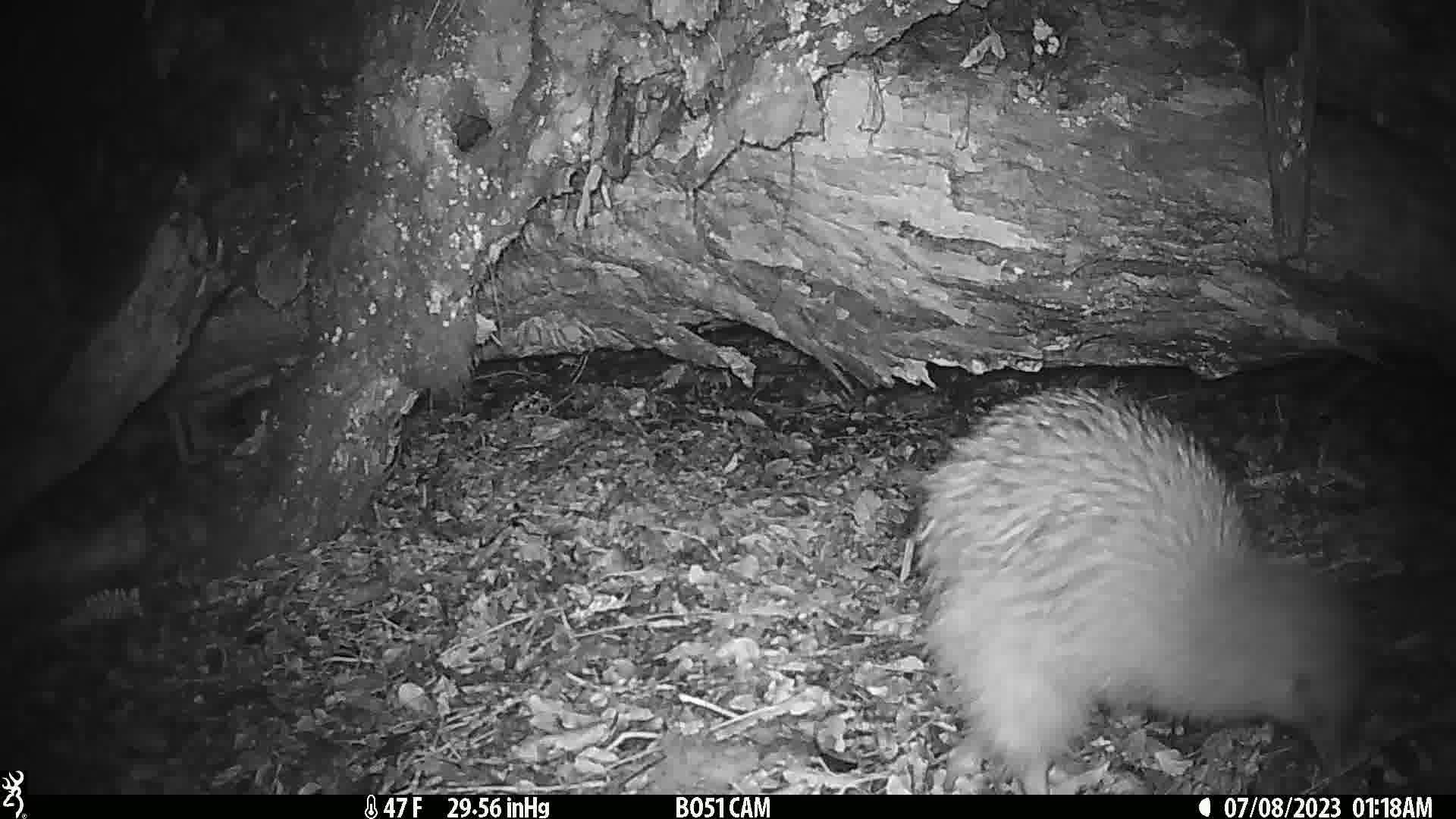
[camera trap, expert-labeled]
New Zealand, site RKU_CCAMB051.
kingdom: Animalia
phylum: Chordata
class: Aves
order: Apterygiformes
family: Apterygidae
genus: Apteryx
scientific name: Apteryx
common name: kiwi